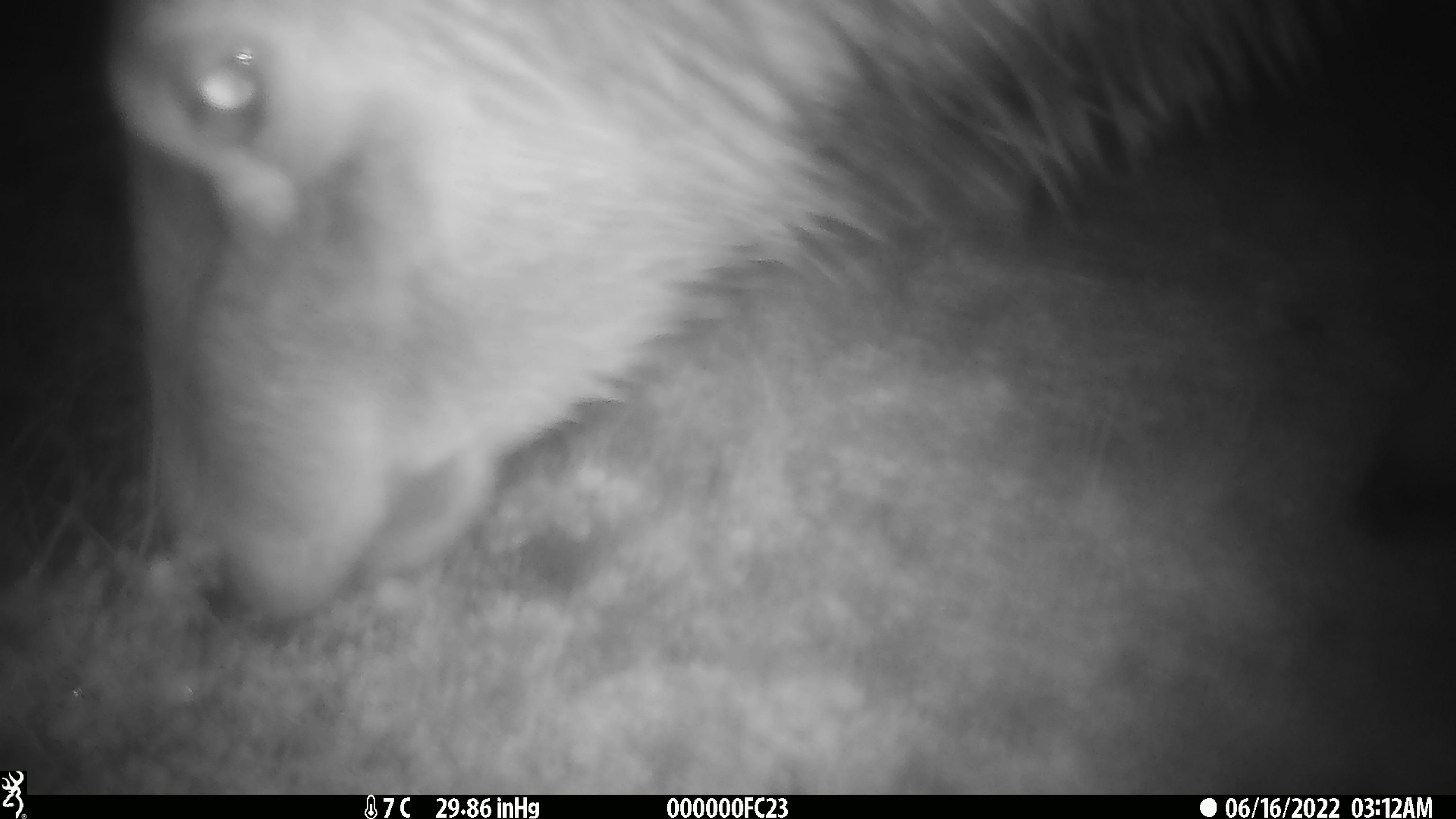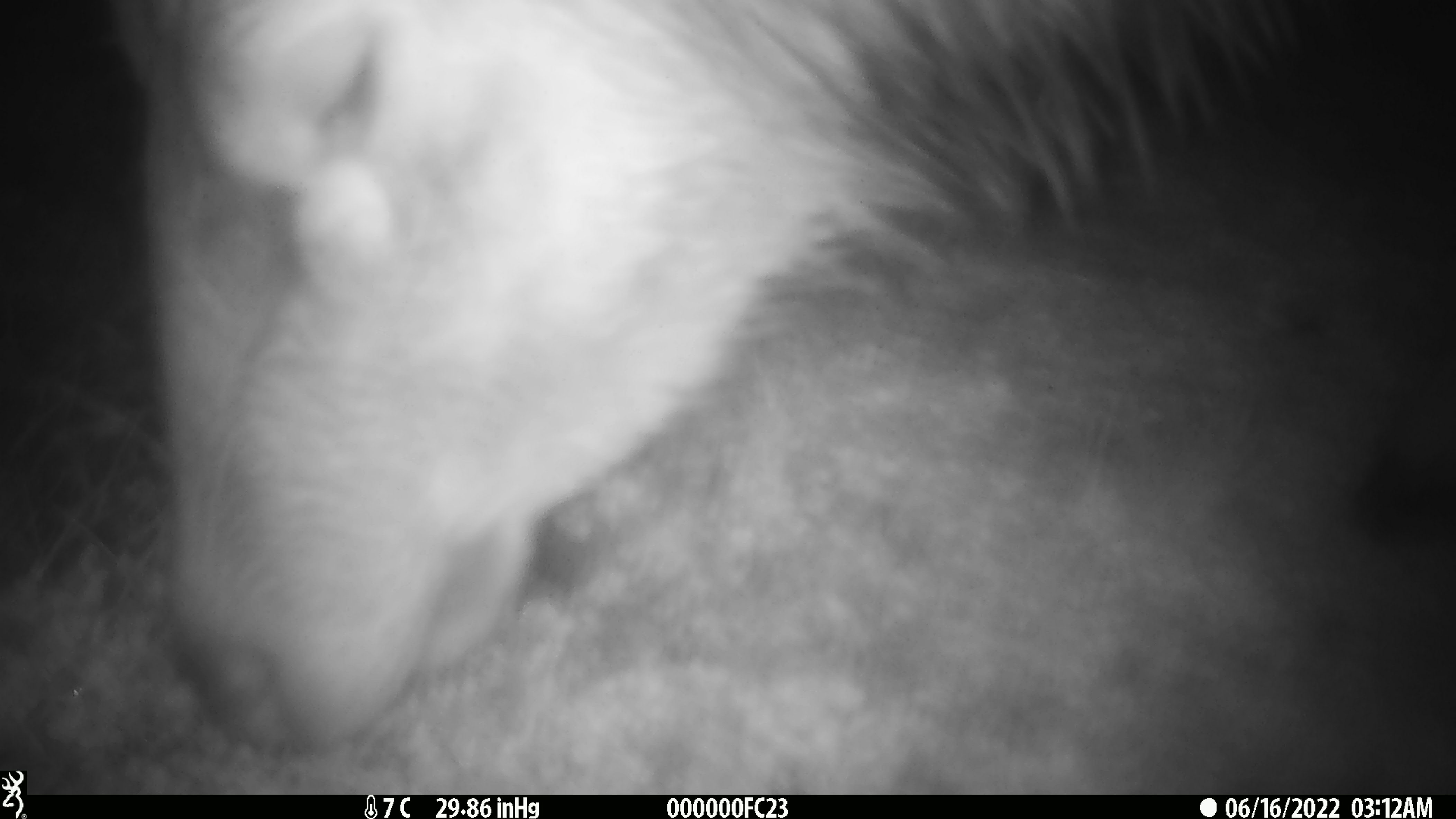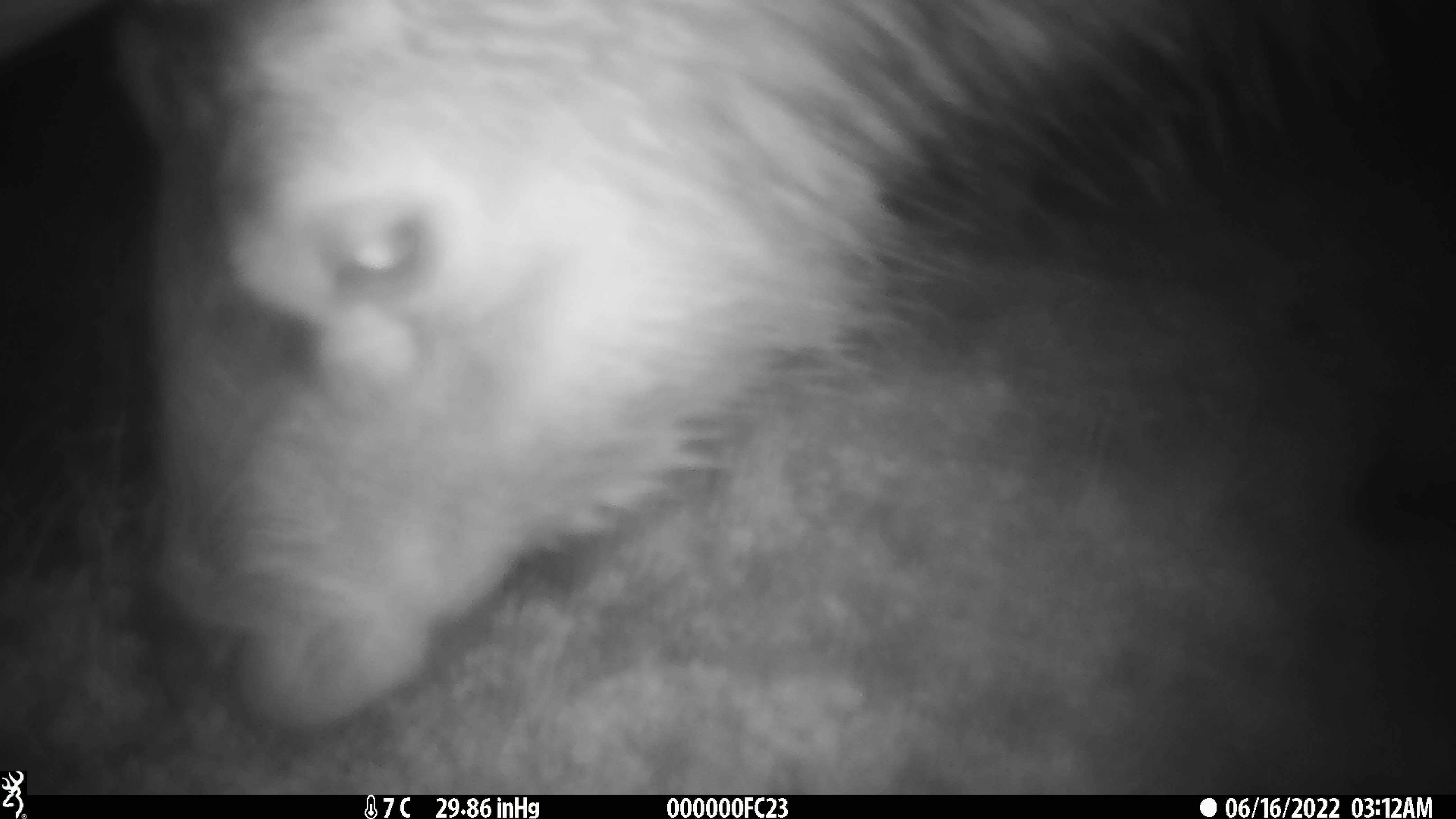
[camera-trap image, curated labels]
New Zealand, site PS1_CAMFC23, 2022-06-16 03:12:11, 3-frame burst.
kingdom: Animalia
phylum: Chordata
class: Mammalia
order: Artiodactyla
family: Cervidae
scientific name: Cervidae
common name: deer